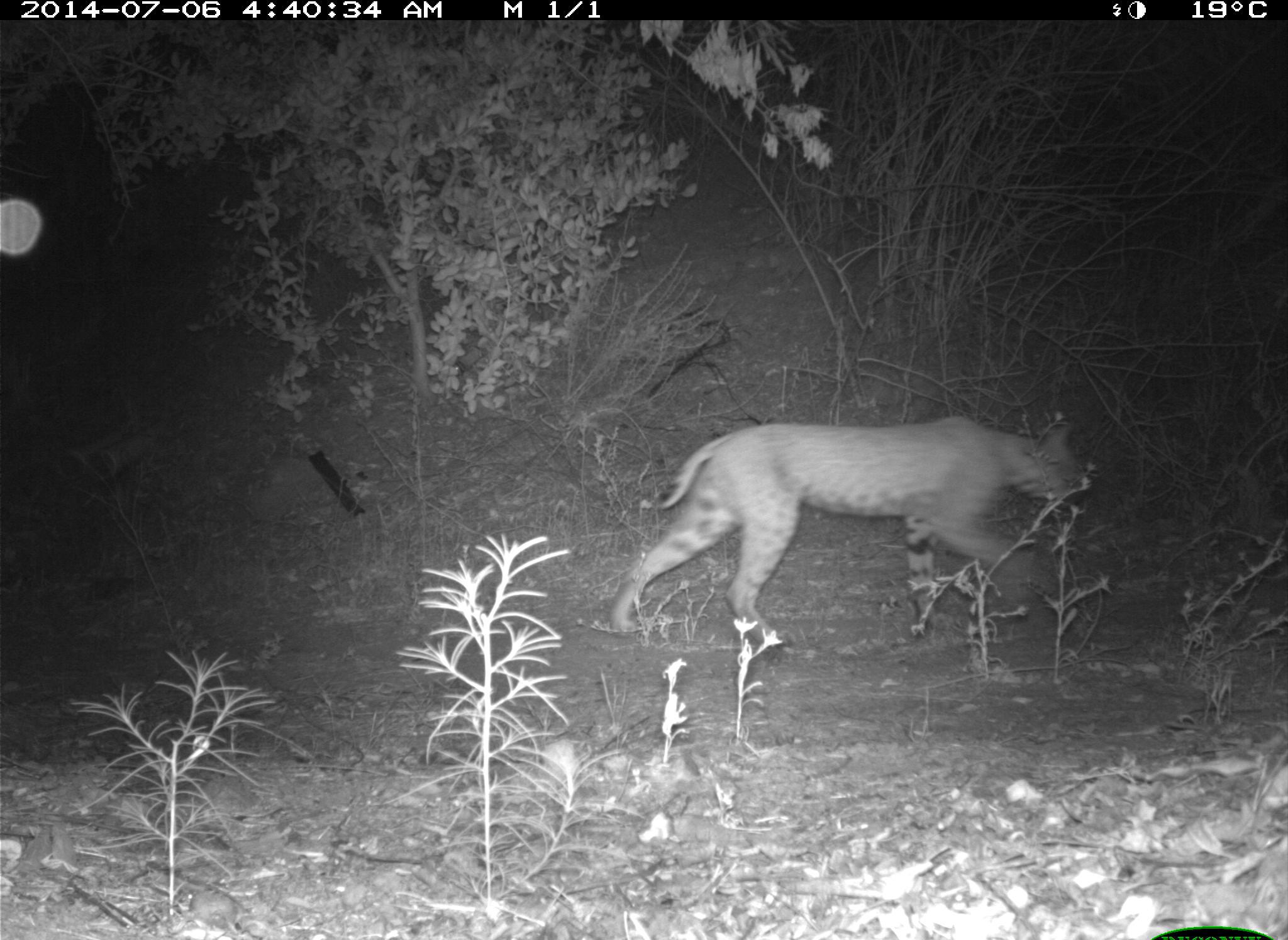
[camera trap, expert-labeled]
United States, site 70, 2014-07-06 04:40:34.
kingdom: Animalia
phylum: Chordata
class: Mammalia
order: Carnivora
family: Felidae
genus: Lynx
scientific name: Lynx rufus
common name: bobcat